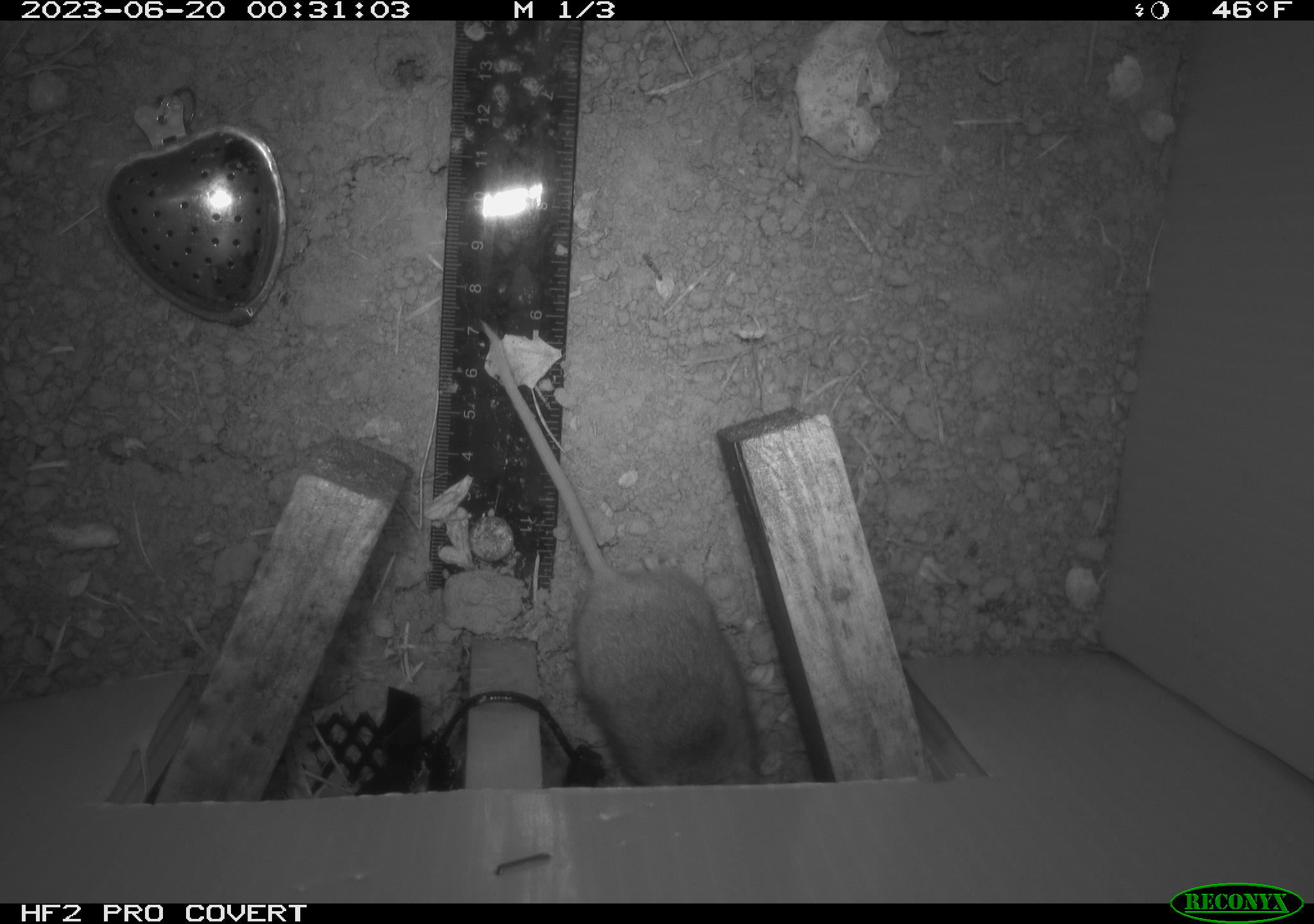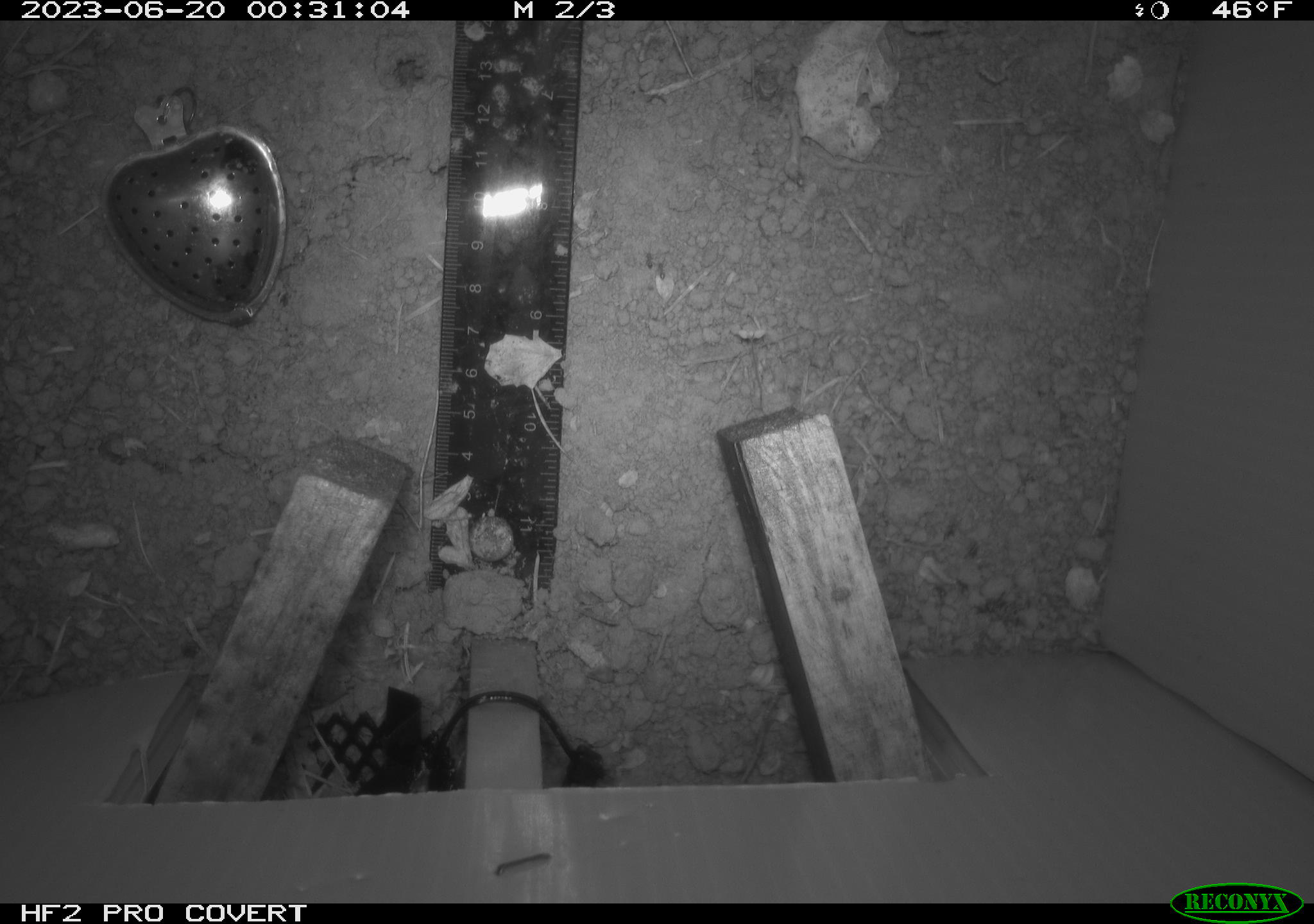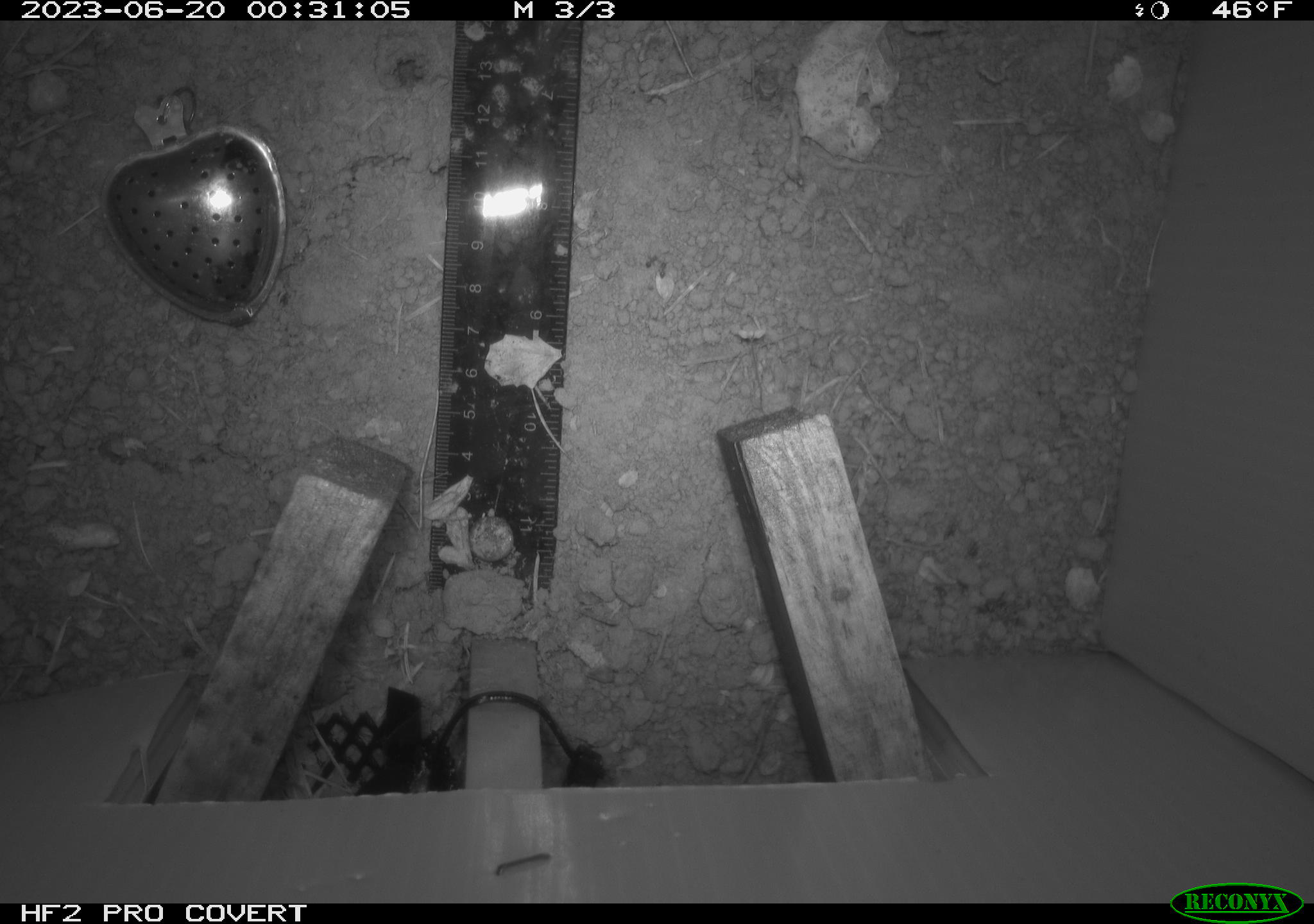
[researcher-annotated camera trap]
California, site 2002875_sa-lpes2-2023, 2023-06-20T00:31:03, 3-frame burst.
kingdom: Animalia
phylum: Chordata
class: Mammalia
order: Rodentia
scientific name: Rodentia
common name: mouse species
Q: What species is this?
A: Mouse species (Rodentia).